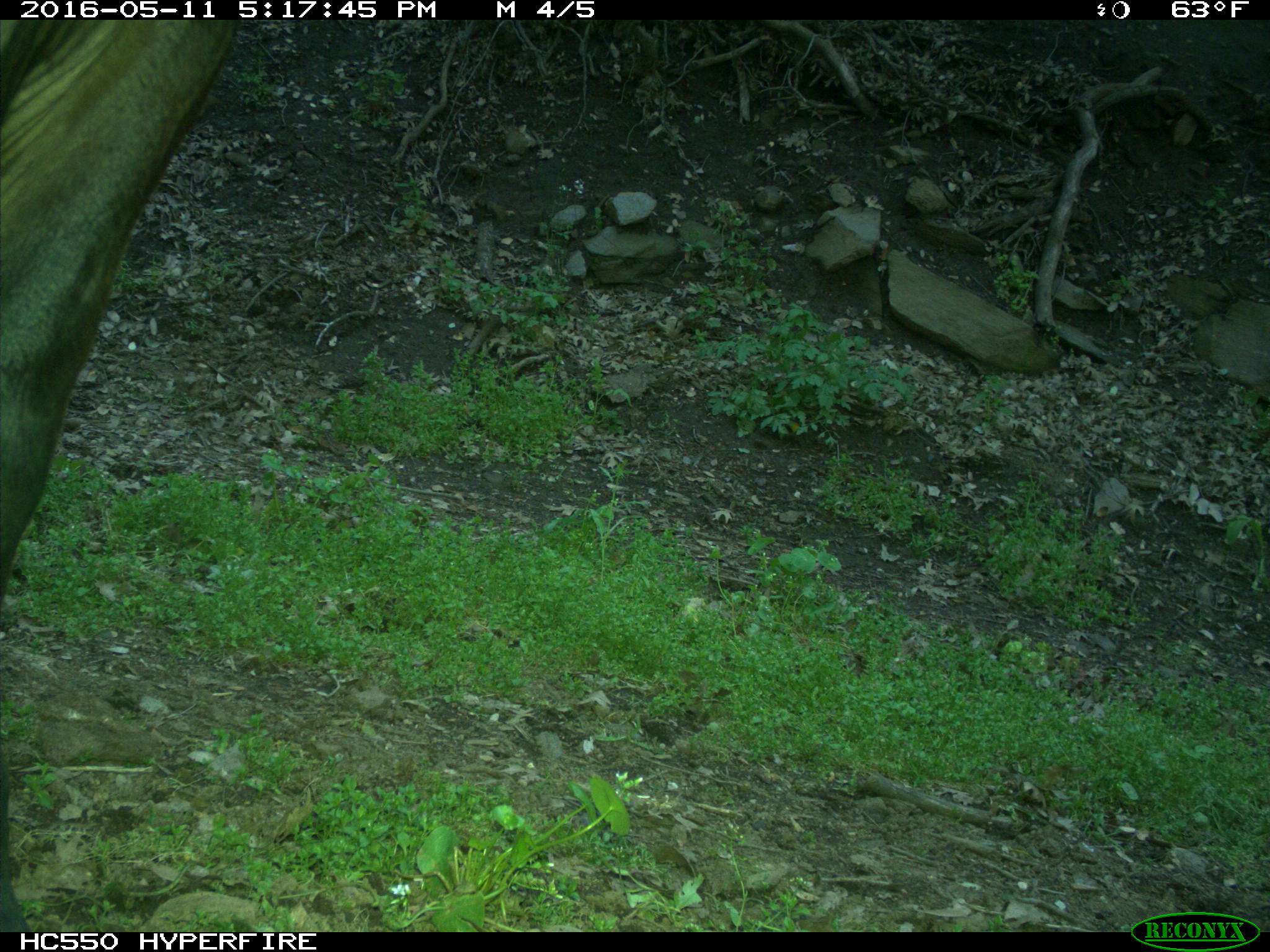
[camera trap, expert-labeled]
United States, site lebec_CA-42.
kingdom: Animalia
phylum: Chordata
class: Mammalia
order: Artiodactyla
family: Bovidae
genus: Bos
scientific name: Bos taurus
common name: domestic cow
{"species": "Bos taurus (domestic cow)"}